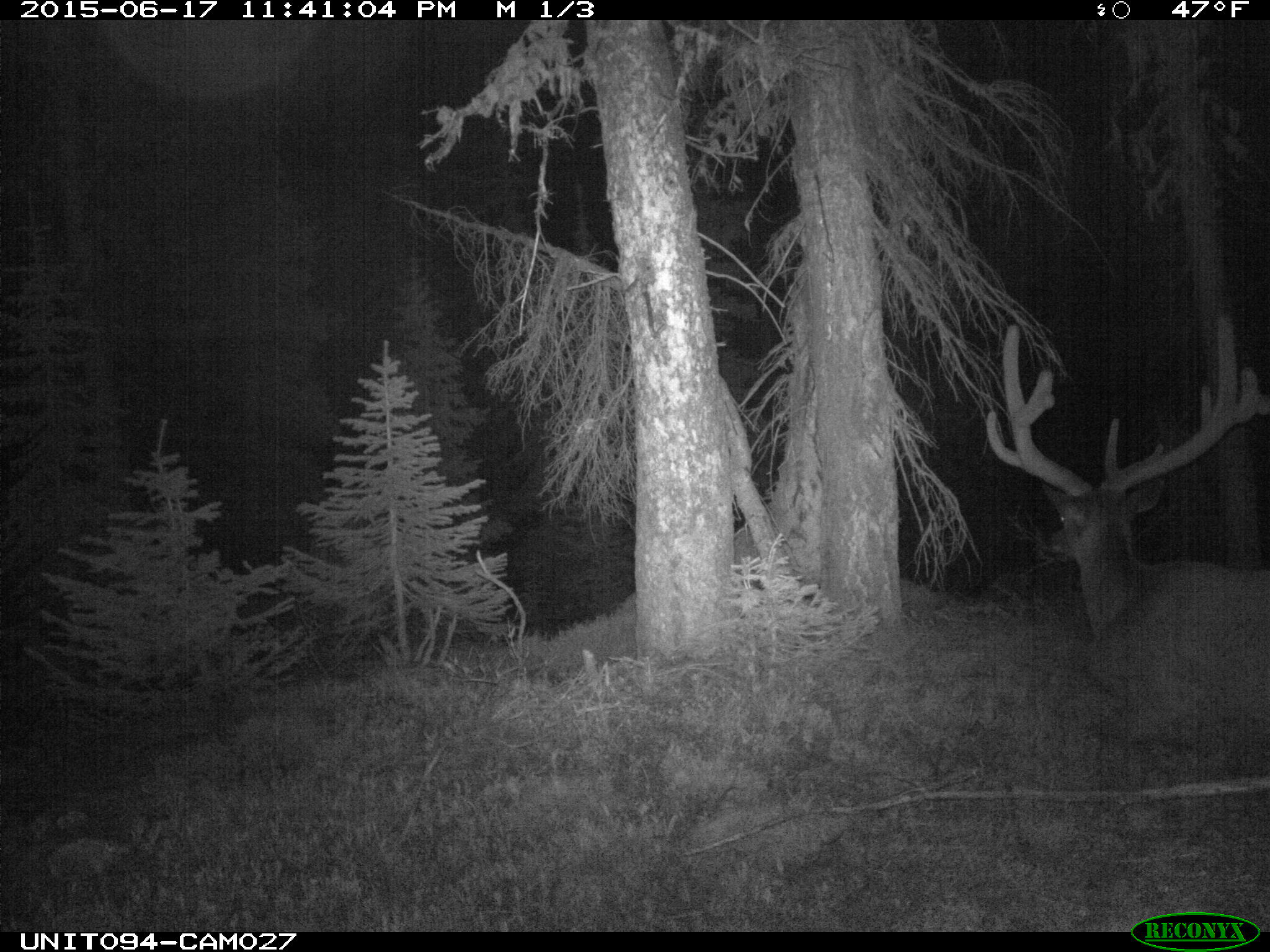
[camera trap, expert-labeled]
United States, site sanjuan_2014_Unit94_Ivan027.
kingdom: Animalia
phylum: Chordata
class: Mammalia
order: Artiodactyla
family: Cervidae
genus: Cervus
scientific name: Cervus elaphus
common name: red deer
Cervus elaphus (red deer).